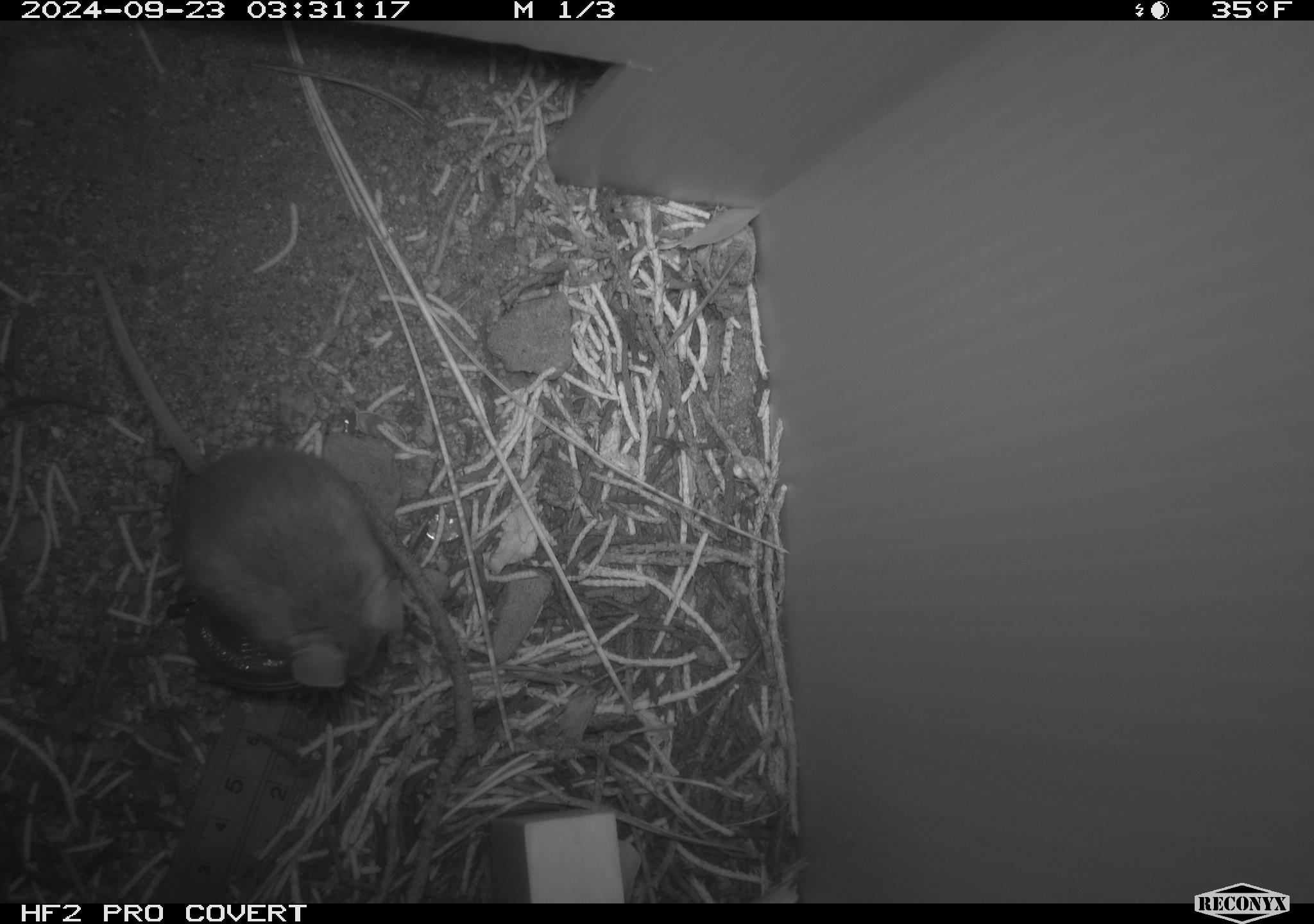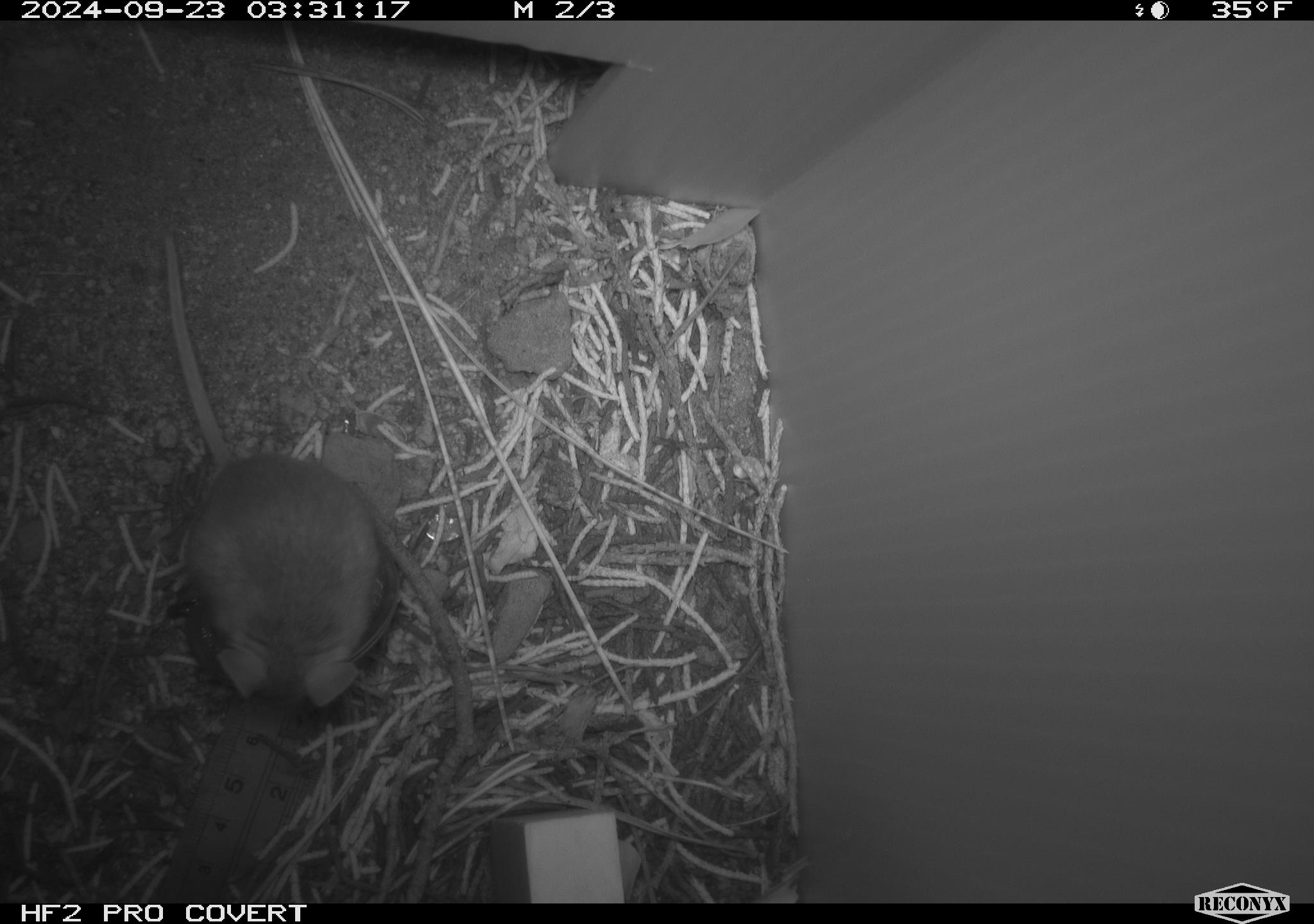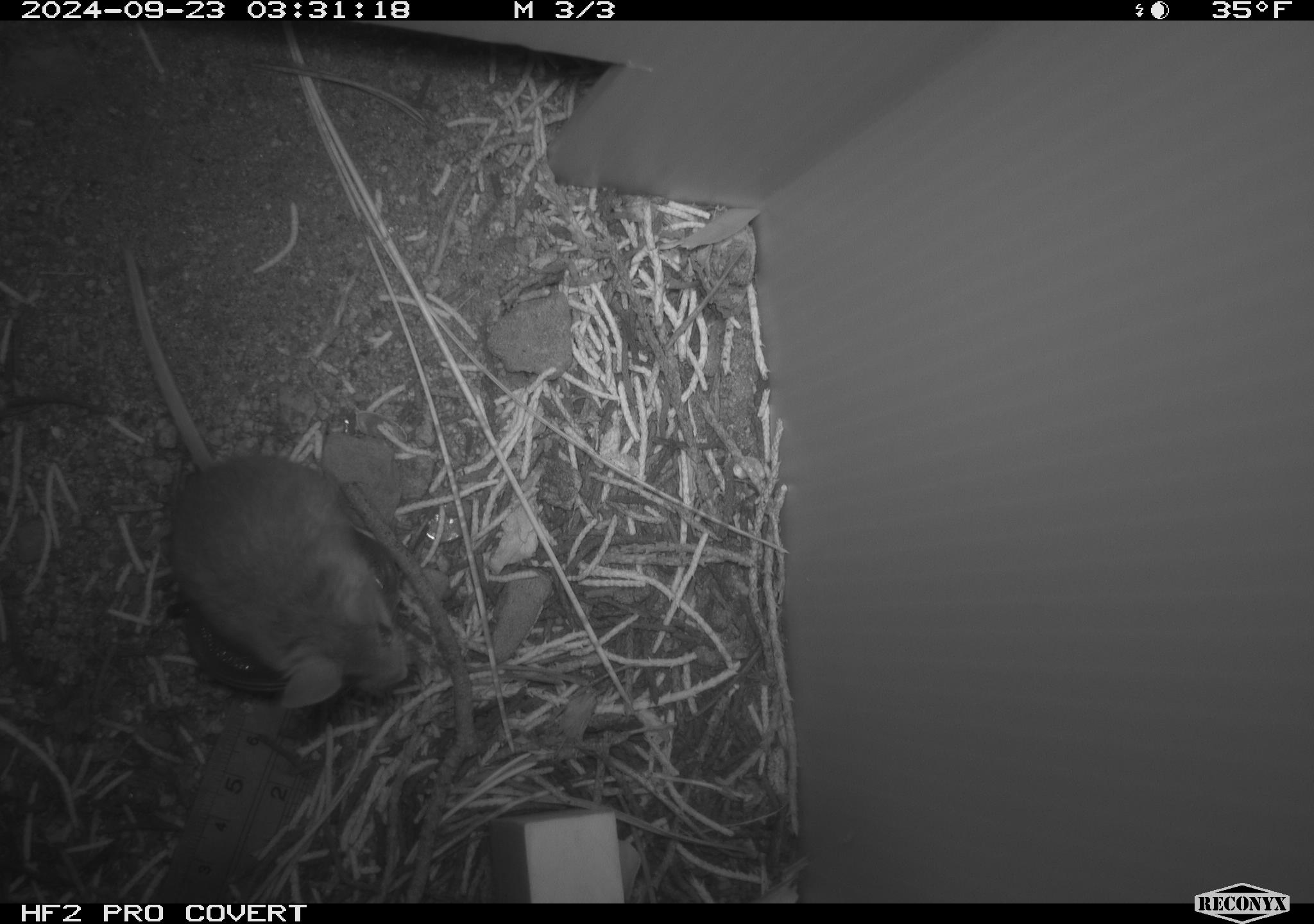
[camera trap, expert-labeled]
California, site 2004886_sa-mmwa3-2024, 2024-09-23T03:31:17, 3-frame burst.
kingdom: Animalia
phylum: Chordata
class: Mammalia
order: Rodentia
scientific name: Rodentia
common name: mouse species